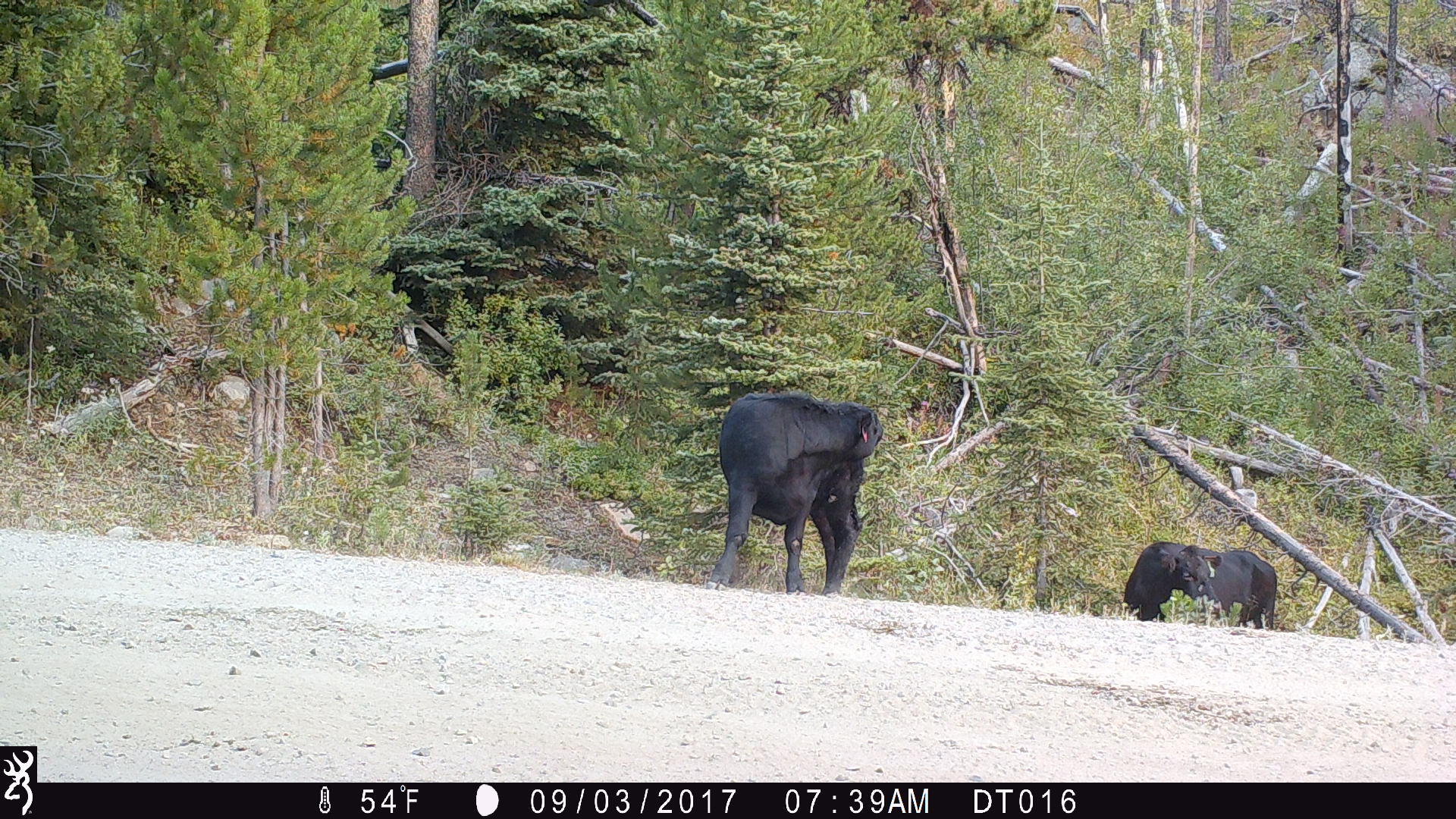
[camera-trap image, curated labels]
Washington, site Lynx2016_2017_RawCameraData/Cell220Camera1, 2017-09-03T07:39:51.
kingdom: Animalia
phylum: Chordata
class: Mammalia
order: Artiodactyla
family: Bovidae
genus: Bos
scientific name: Bos taurus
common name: domestic cattle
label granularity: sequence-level